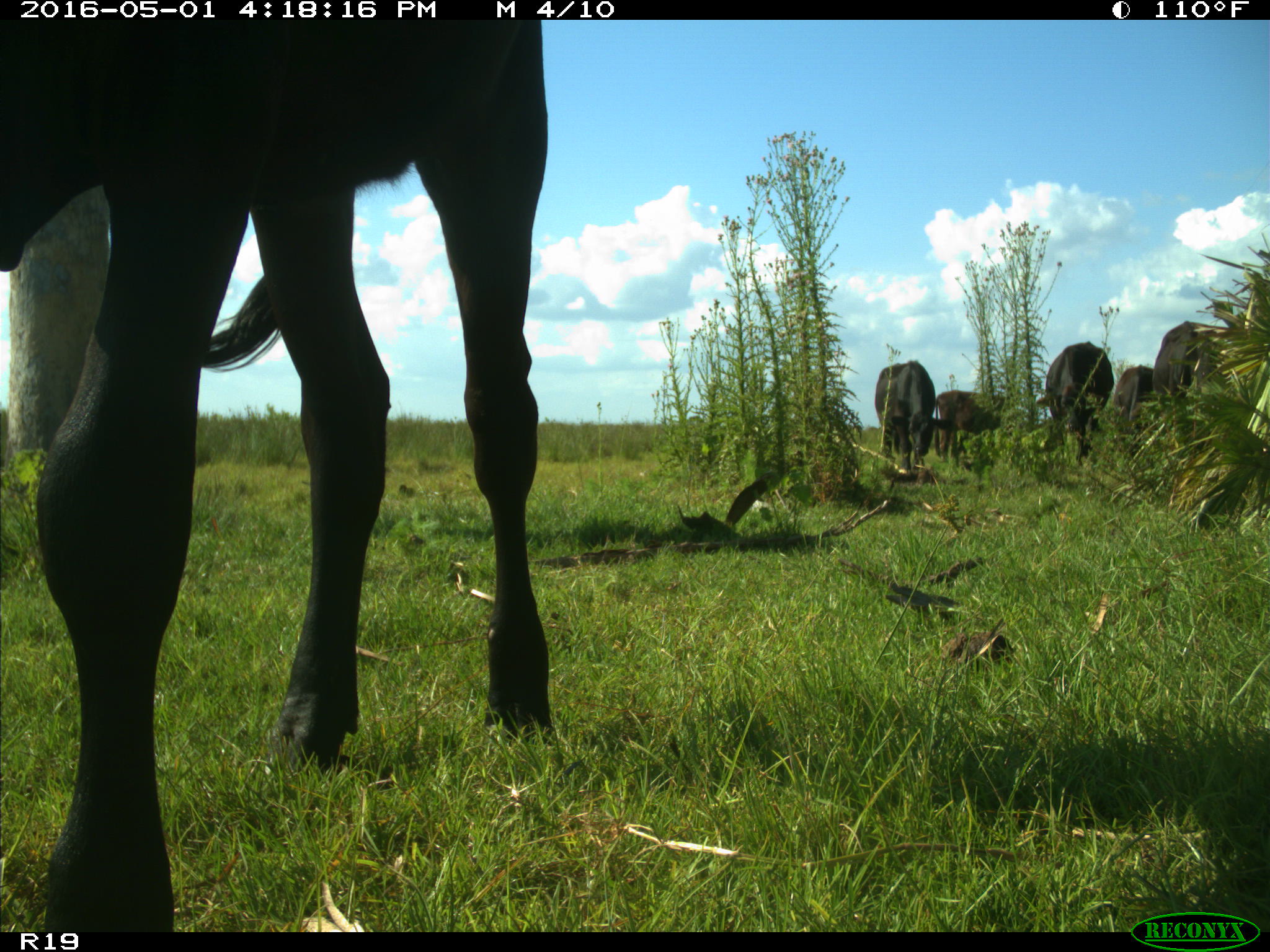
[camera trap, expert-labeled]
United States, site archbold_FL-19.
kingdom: Animalia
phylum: Chordata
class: Mammalia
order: Artiodactyla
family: Bovidae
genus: Bos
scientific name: Bos taurus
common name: domestic cow